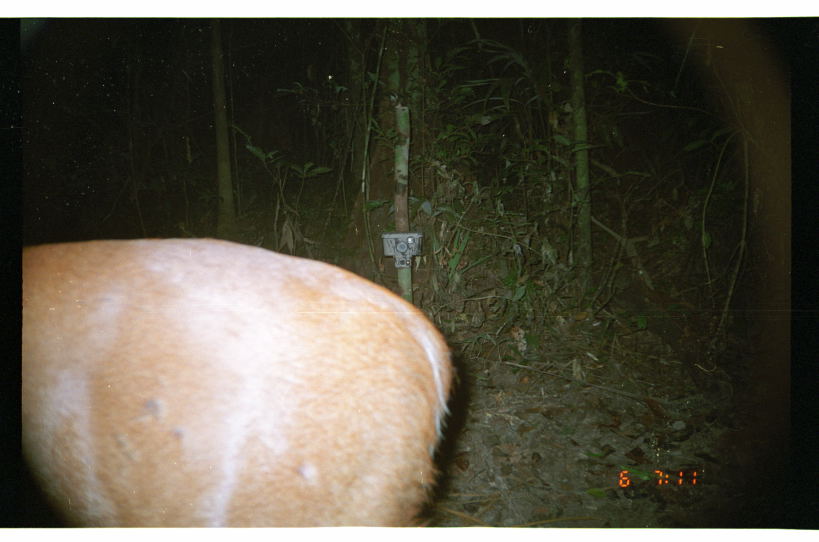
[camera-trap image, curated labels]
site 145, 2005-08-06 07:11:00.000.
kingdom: Animalia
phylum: Chordata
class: Mammalia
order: Artiodactyla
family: Cervidae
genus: Mazama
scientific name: Mazama americana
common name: red brocket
Mazama americana (red brocket).